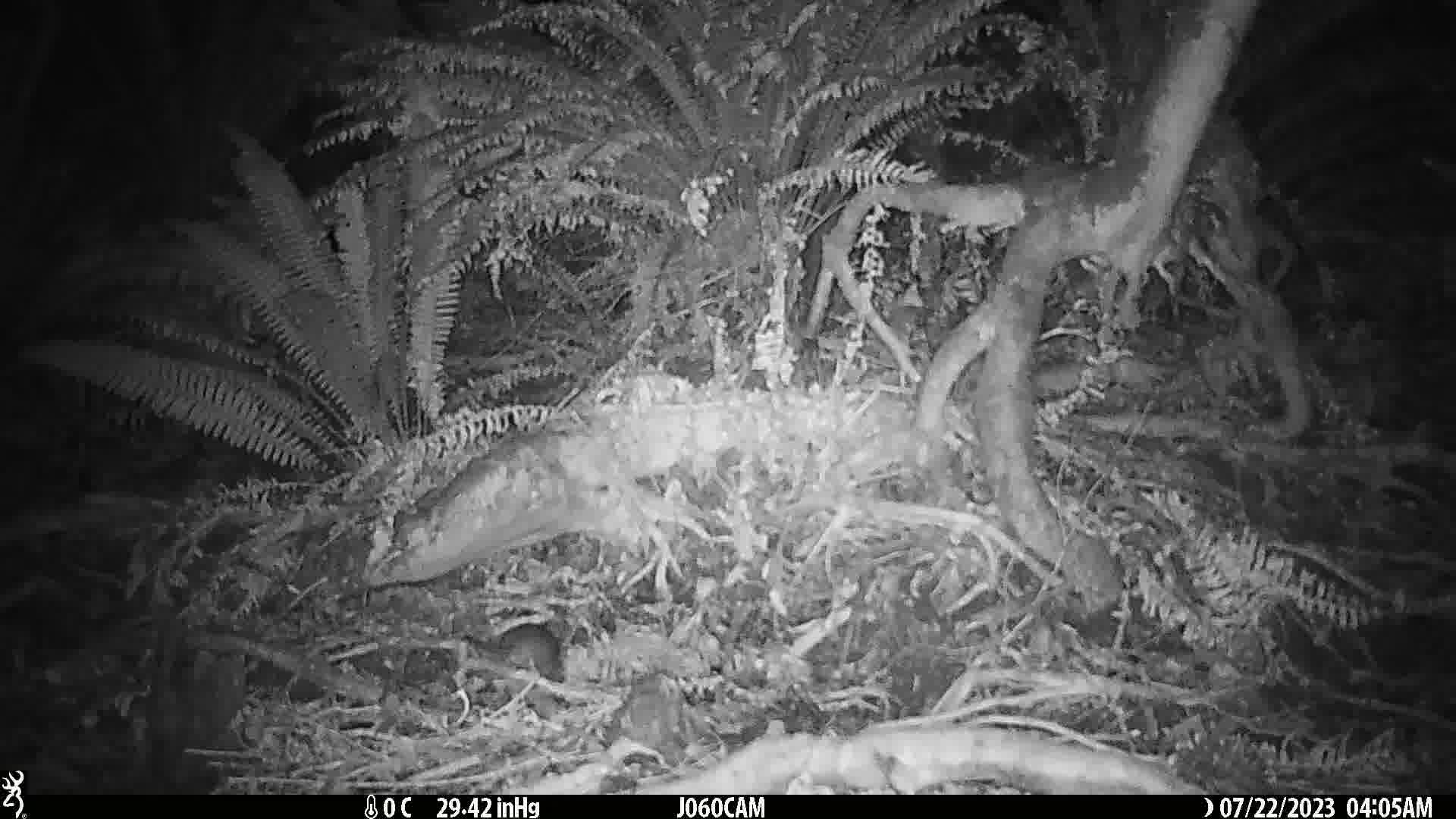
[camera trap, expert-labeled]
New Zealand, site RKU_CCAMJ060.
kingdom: Animalia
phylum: Chordata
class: Mammalia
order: Rodentia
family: Muridae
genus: Rattus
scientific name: Rattus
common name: rat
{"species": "rat (Rattus)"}